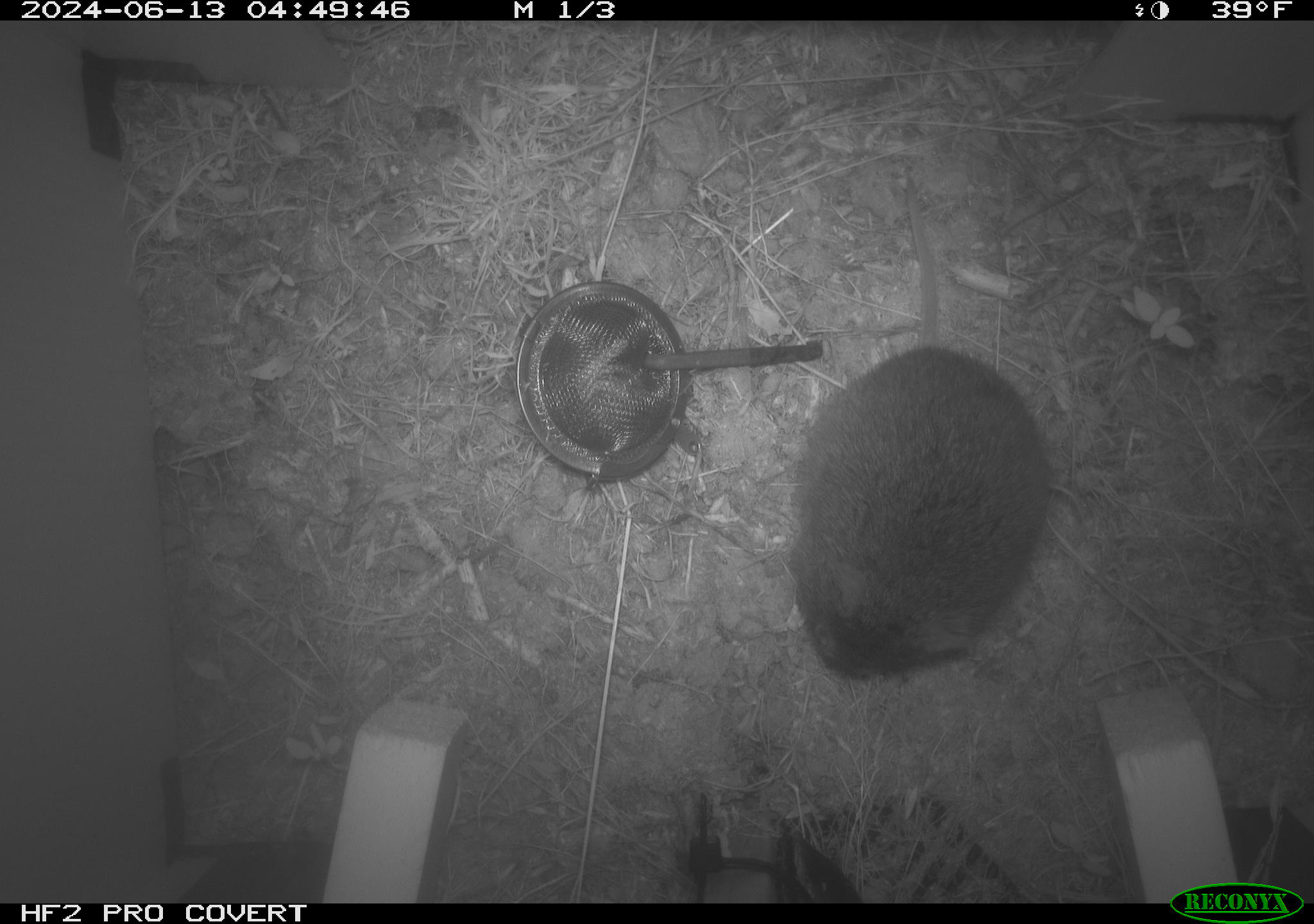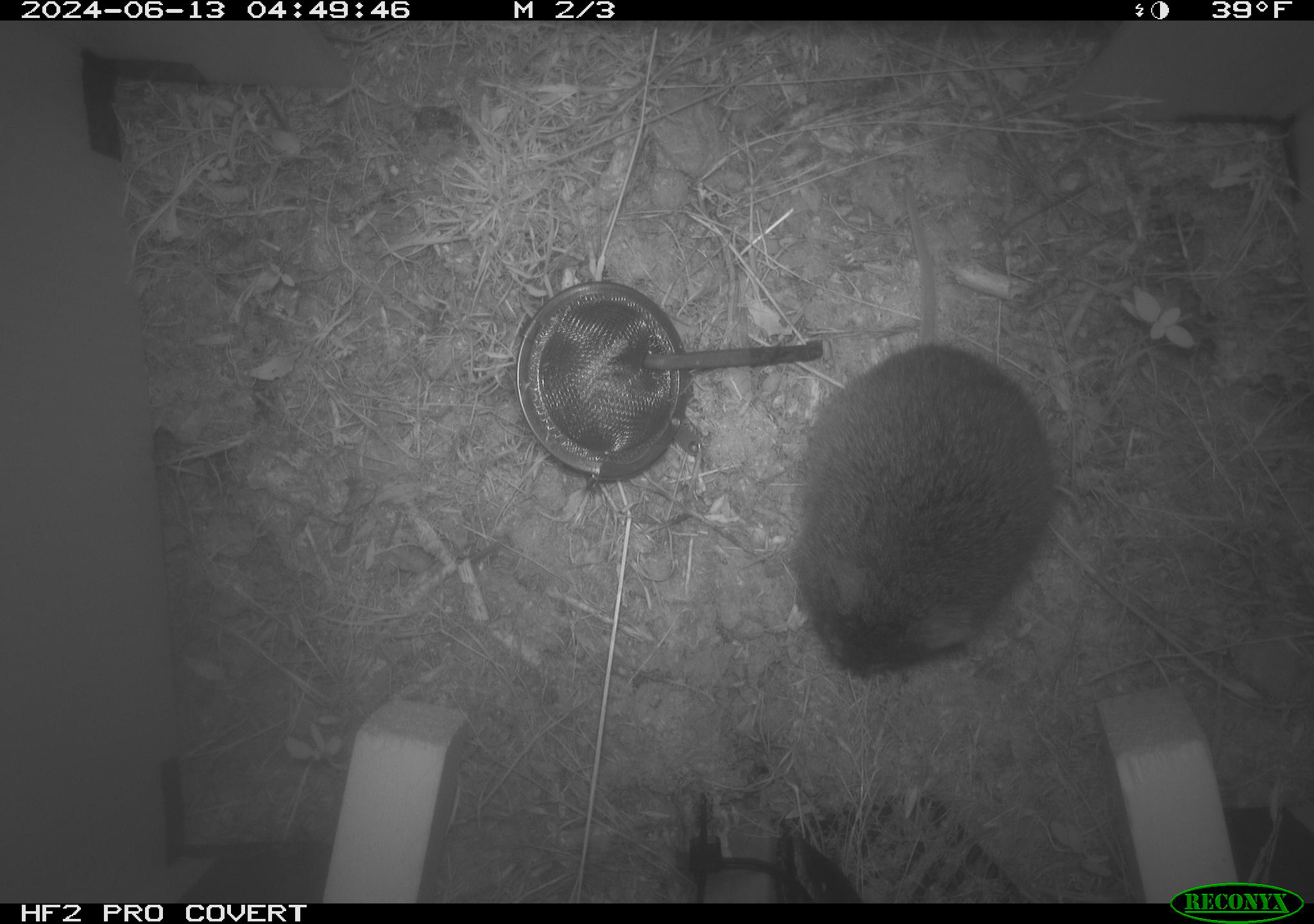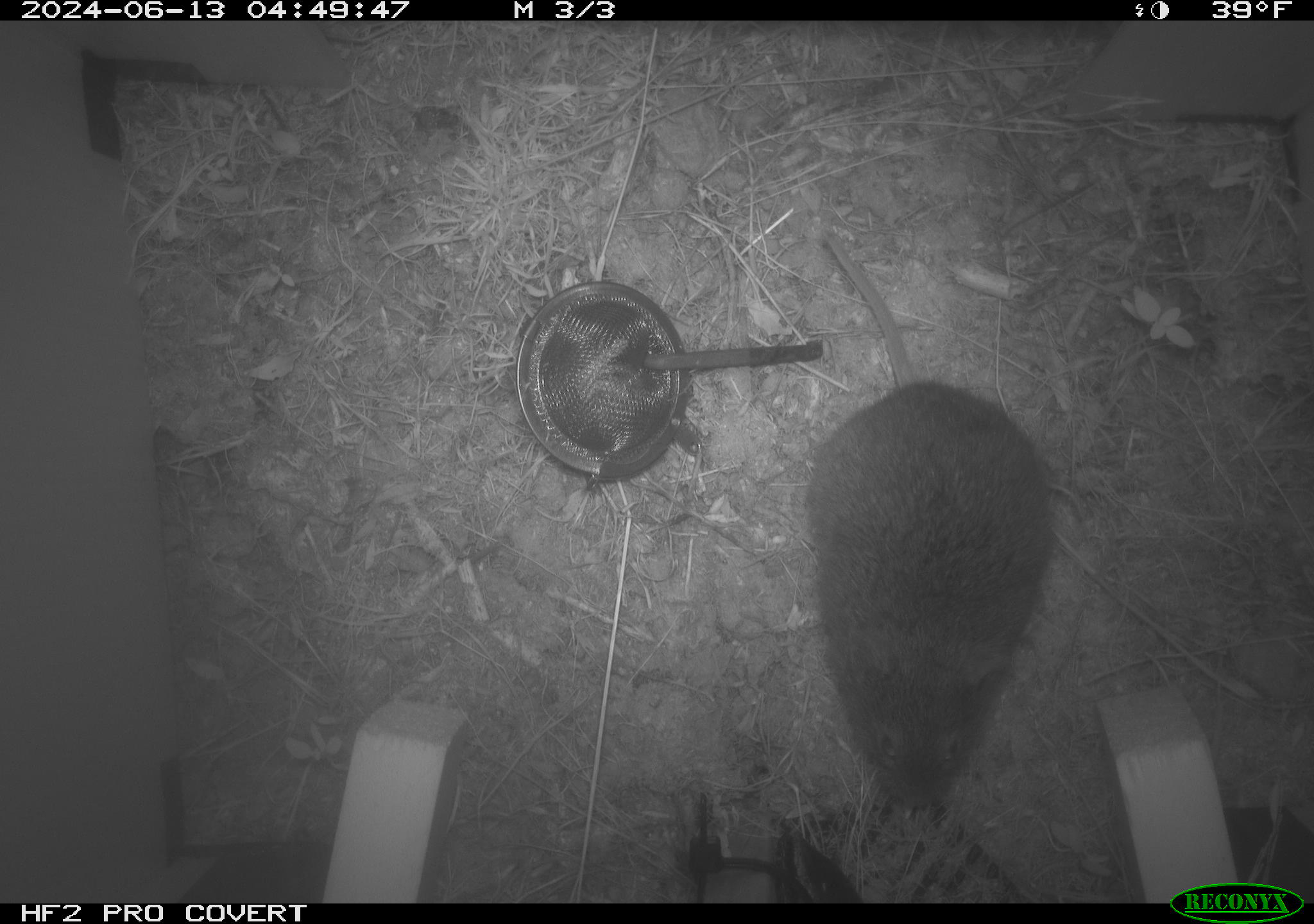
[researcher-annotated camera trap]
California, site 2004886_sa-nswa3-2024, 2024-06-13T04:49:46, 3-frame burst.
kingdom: Animalia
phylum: Chordata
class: Mammalia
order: Rodentia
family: Cricetidae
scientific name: Arvicolinae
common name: voles, lemmings, and muskrats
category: arvicolinae subfamily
Arvicolinae subfamily (voles, lemmings, and muskrats) (Arvicolinae).